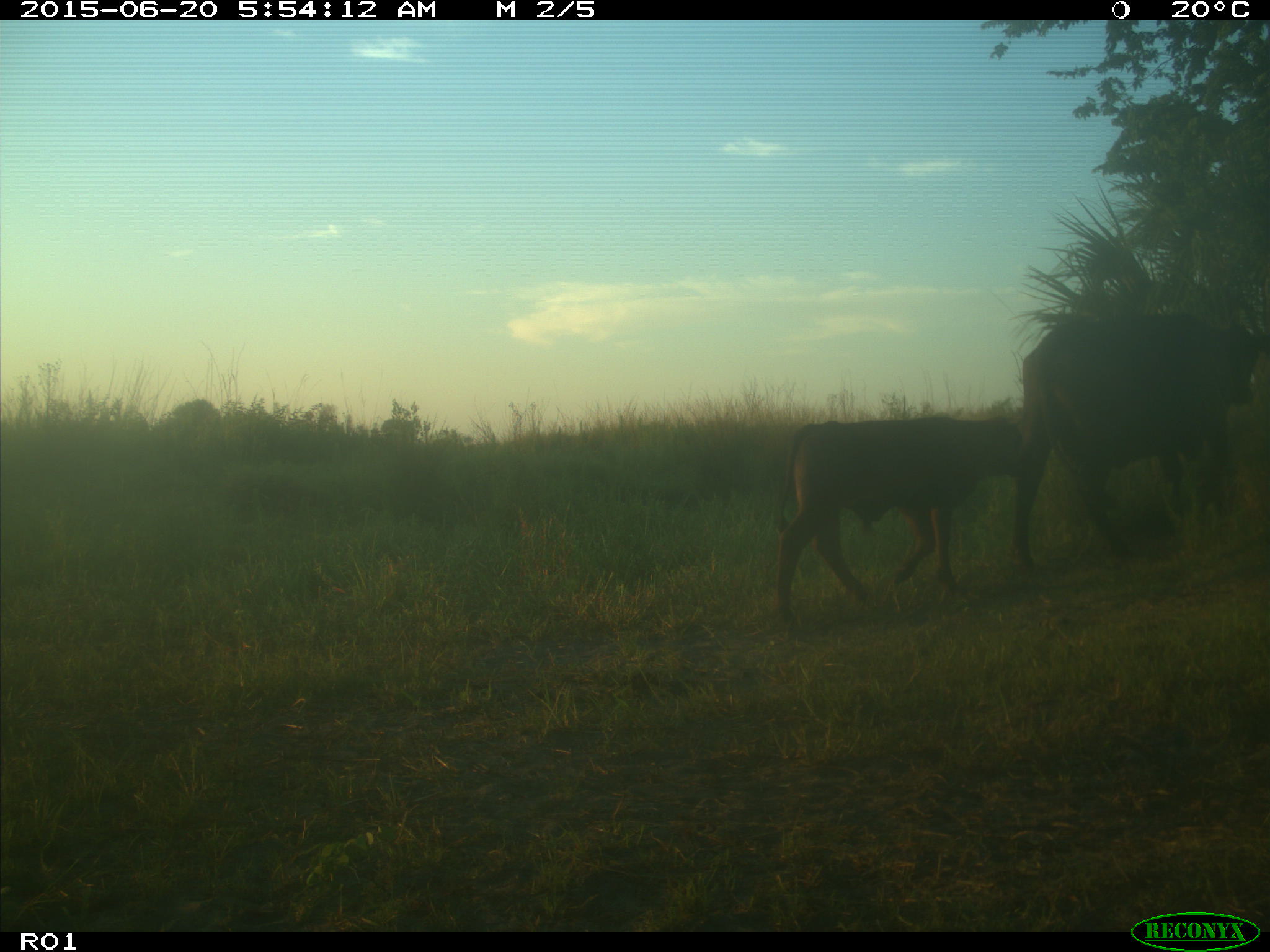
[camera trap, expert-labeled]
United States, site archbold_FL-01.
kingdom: Animalia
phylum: Chordata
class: Mammalia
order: Artiodactyla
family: Bovidae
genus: Bos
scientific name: Bos taurus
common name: domestic cow